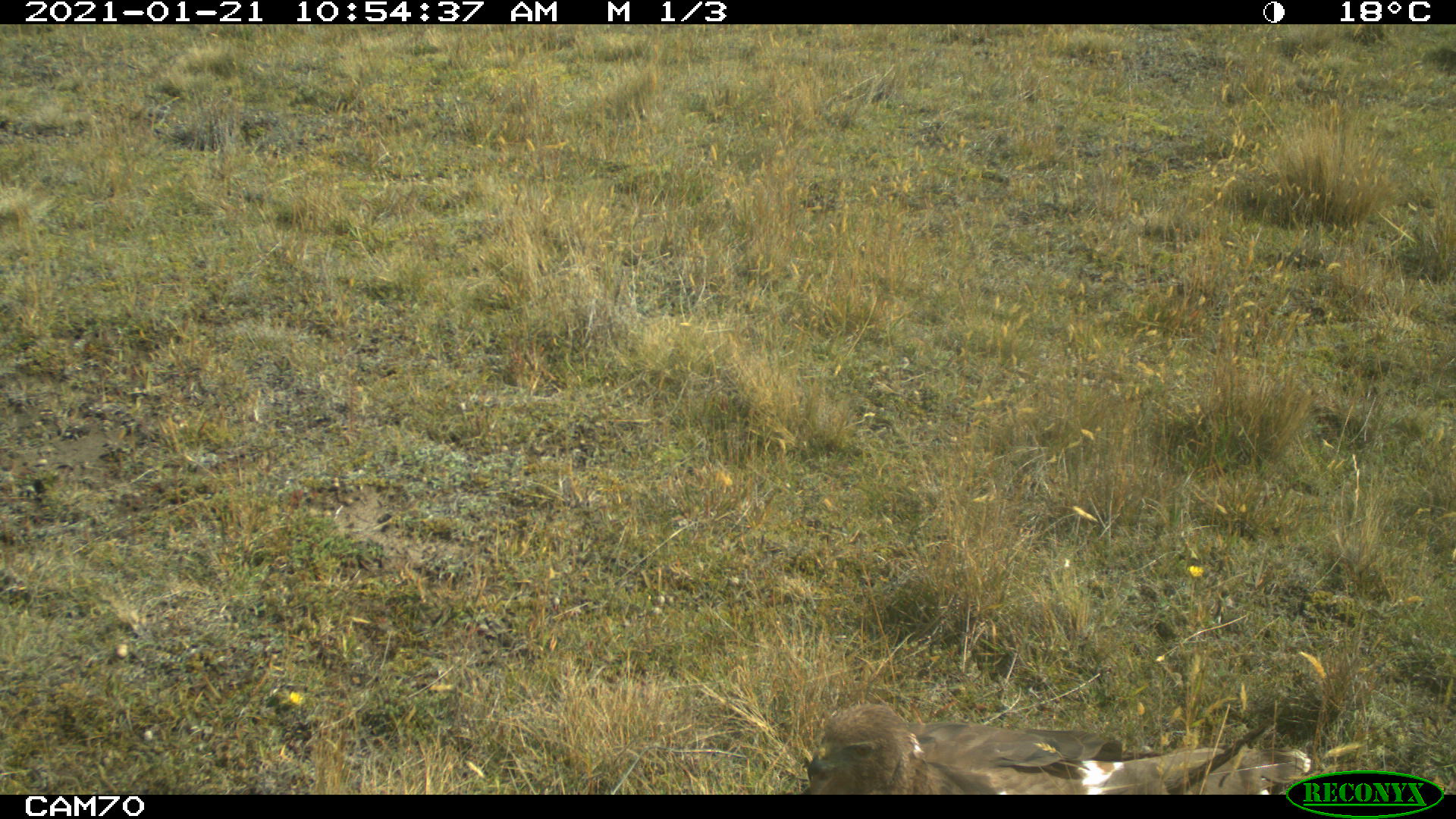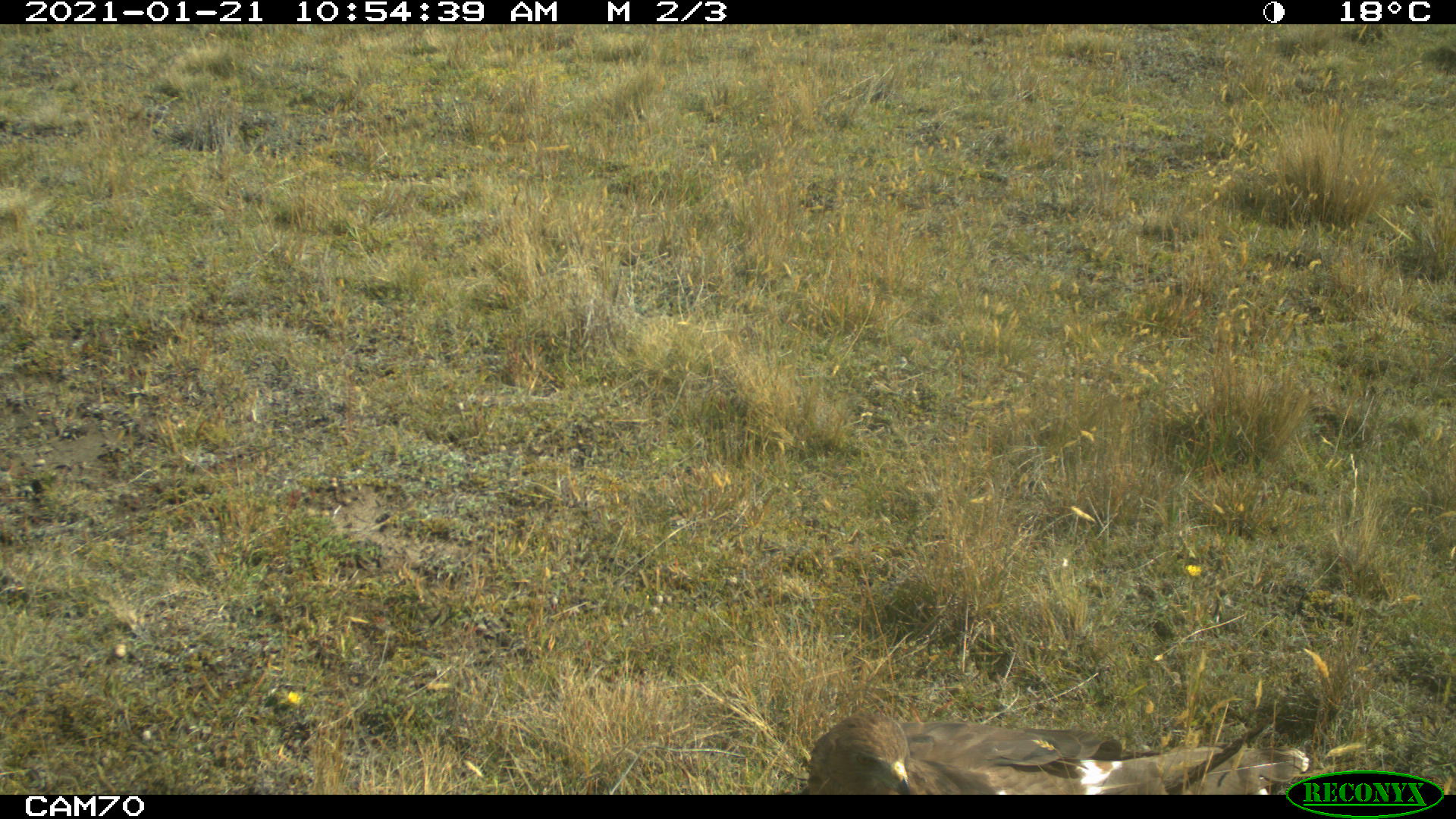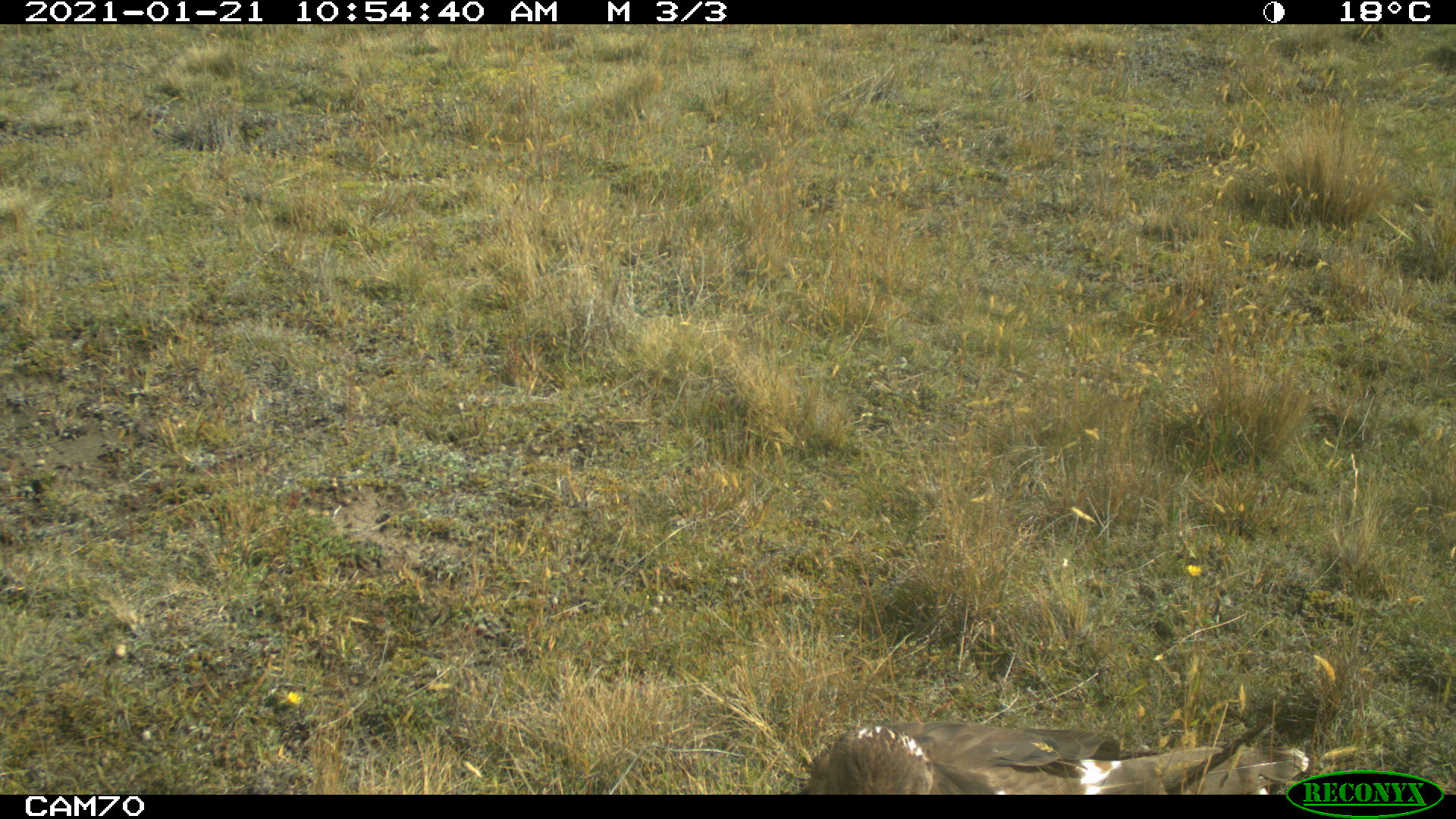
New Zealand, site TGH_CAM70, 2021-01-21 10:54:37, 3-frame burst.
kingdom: Animalia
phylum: Chordata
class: Aves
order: Accipitriformes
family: Accipitridae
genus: Circus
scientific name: Circus approximans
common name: swamp harrier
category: harrier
Harrier (swamp harrier) (Circus approximans).